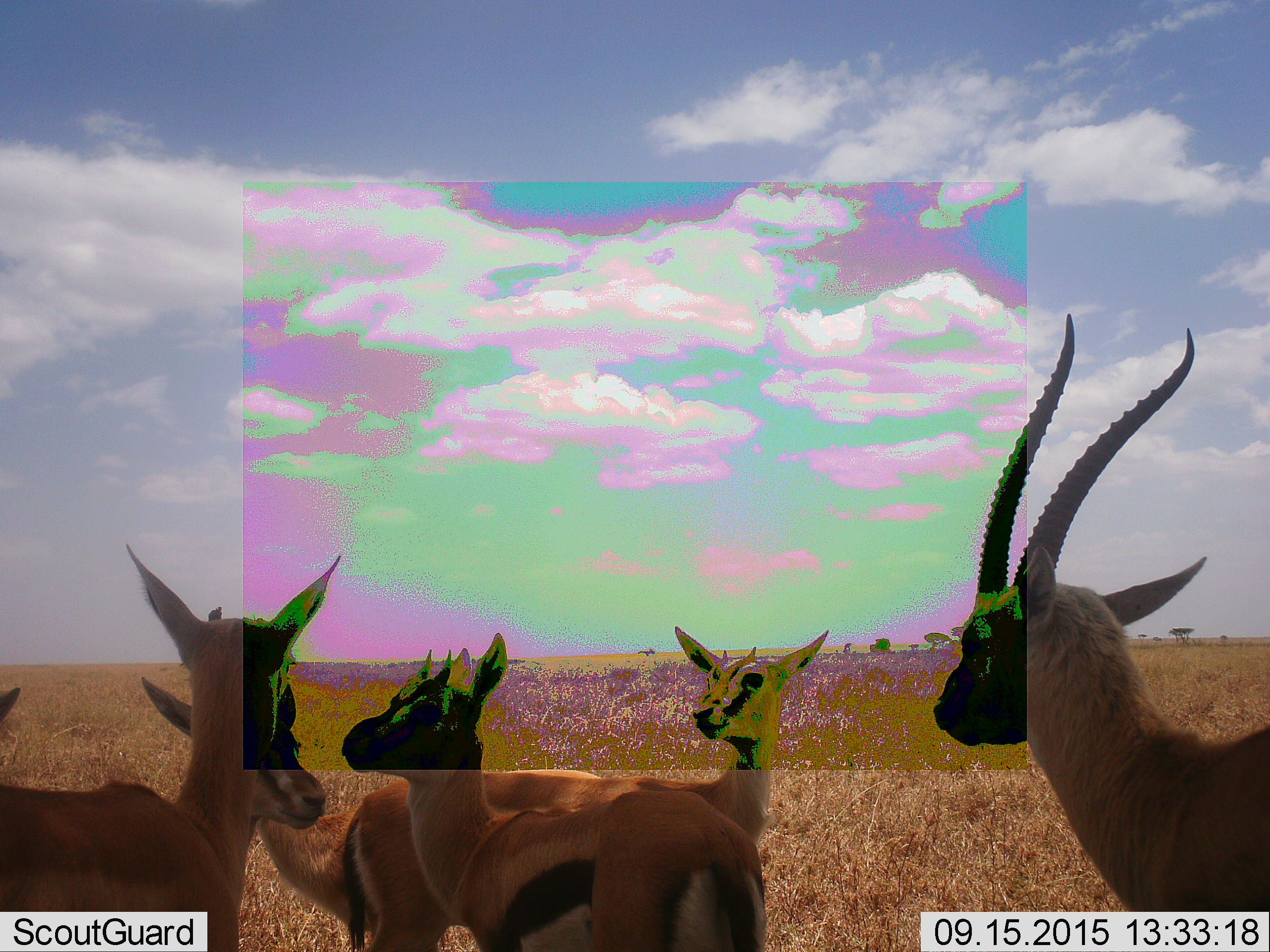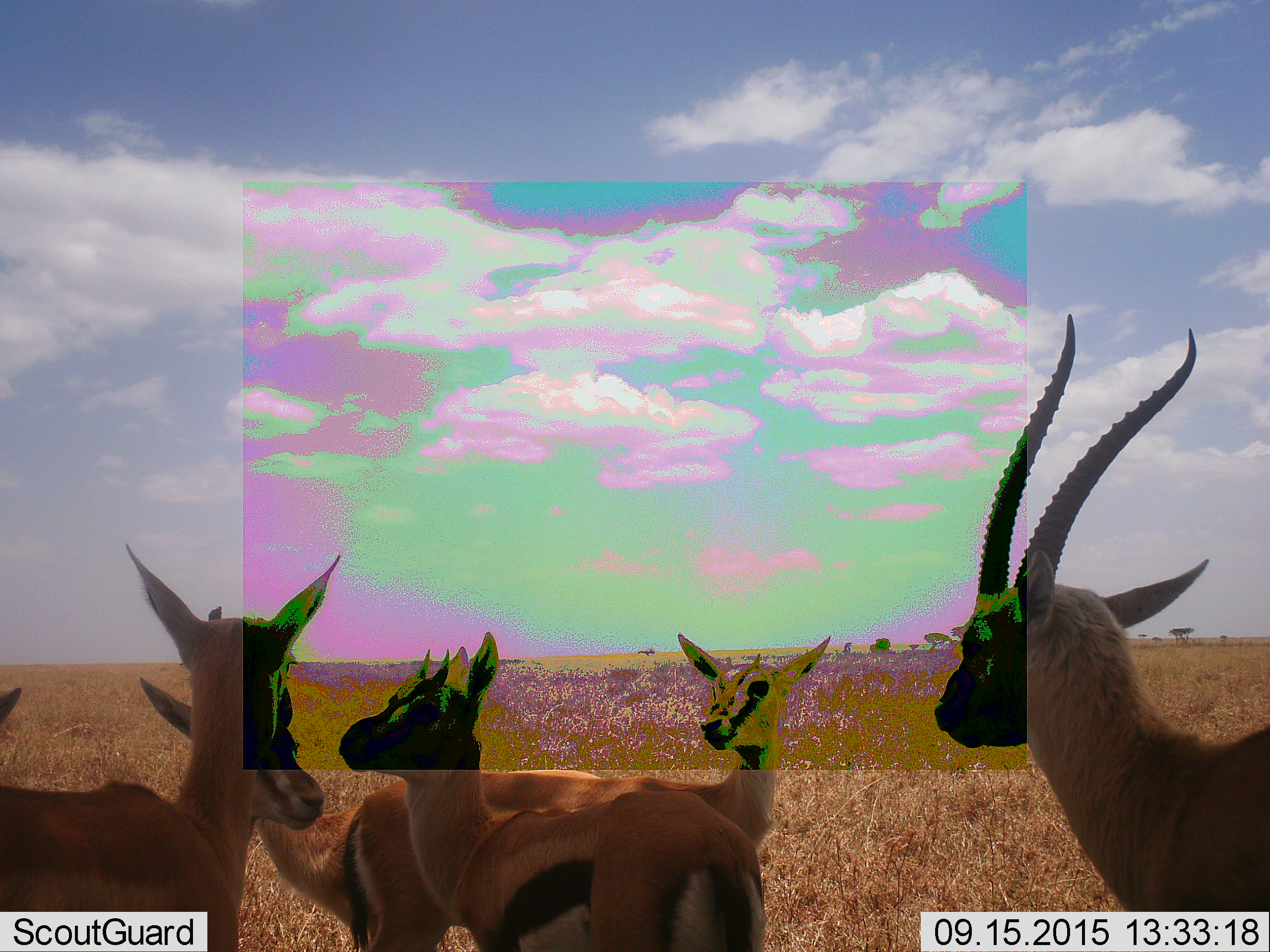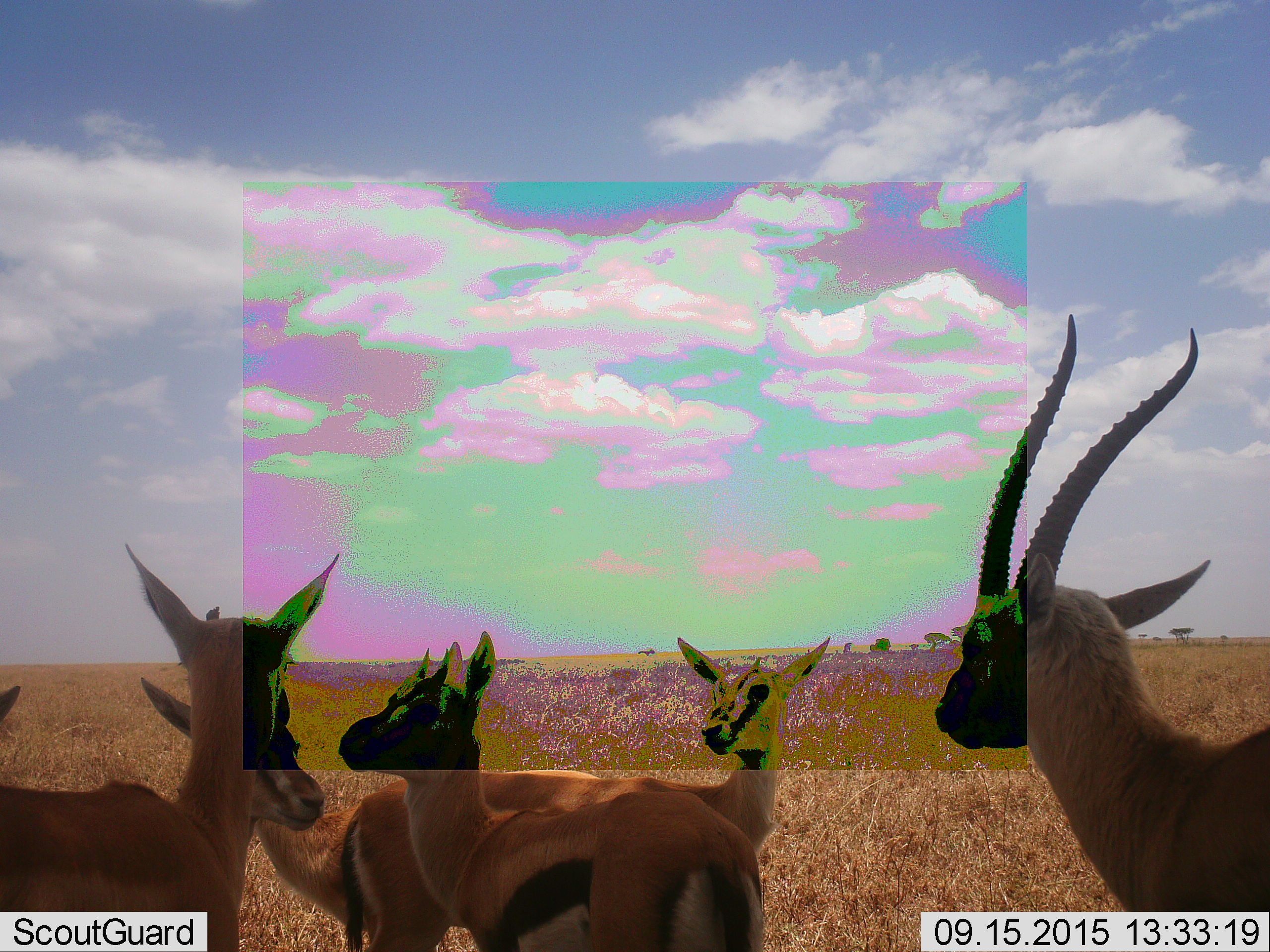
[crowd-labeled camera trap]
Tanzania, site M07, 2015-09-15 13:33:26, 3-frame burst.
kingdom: Animalia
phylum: Chordata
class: Mammalia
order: Artiodactyla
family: Bovidae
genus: Eudorcas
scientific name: Eudorcas thomsonii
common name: thomson's gazelle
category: gazellethomsons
Gazellethomsons (thomson's gazelle) (Eudorcas thomsonii), count 6. Behavior (volunteer vote fractions): standing 100%, resting 0%, moving 0%, interacting 0%. Young present (vote fraction): 12%. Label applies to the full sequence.